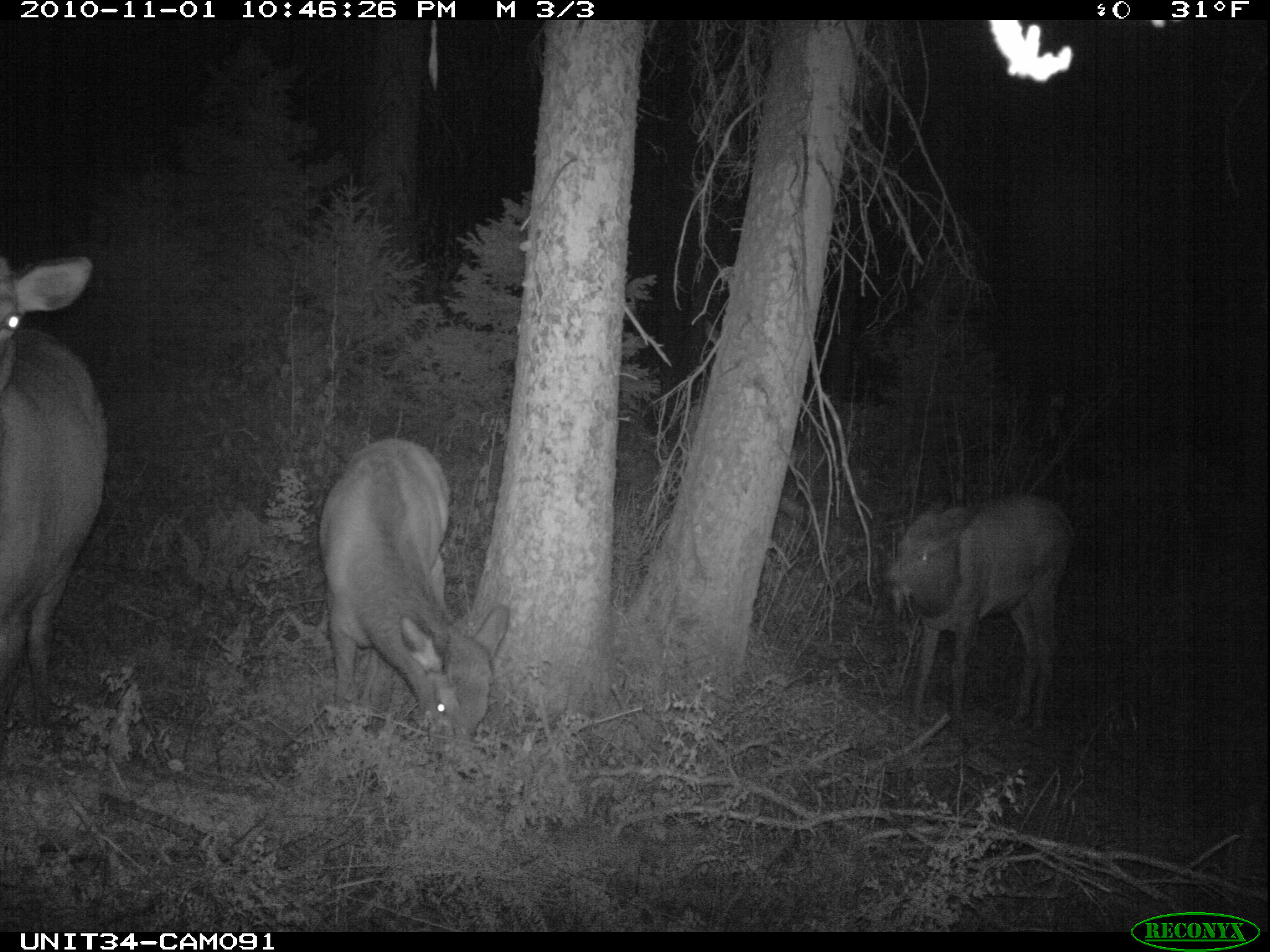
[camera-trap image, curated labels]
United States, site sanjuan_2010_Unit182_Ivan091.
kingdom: Animalia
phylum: Chordata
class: Mammalia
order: Artiodactyla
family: Cervidae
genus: Cervus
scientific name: Cervus elaphus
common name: red deer